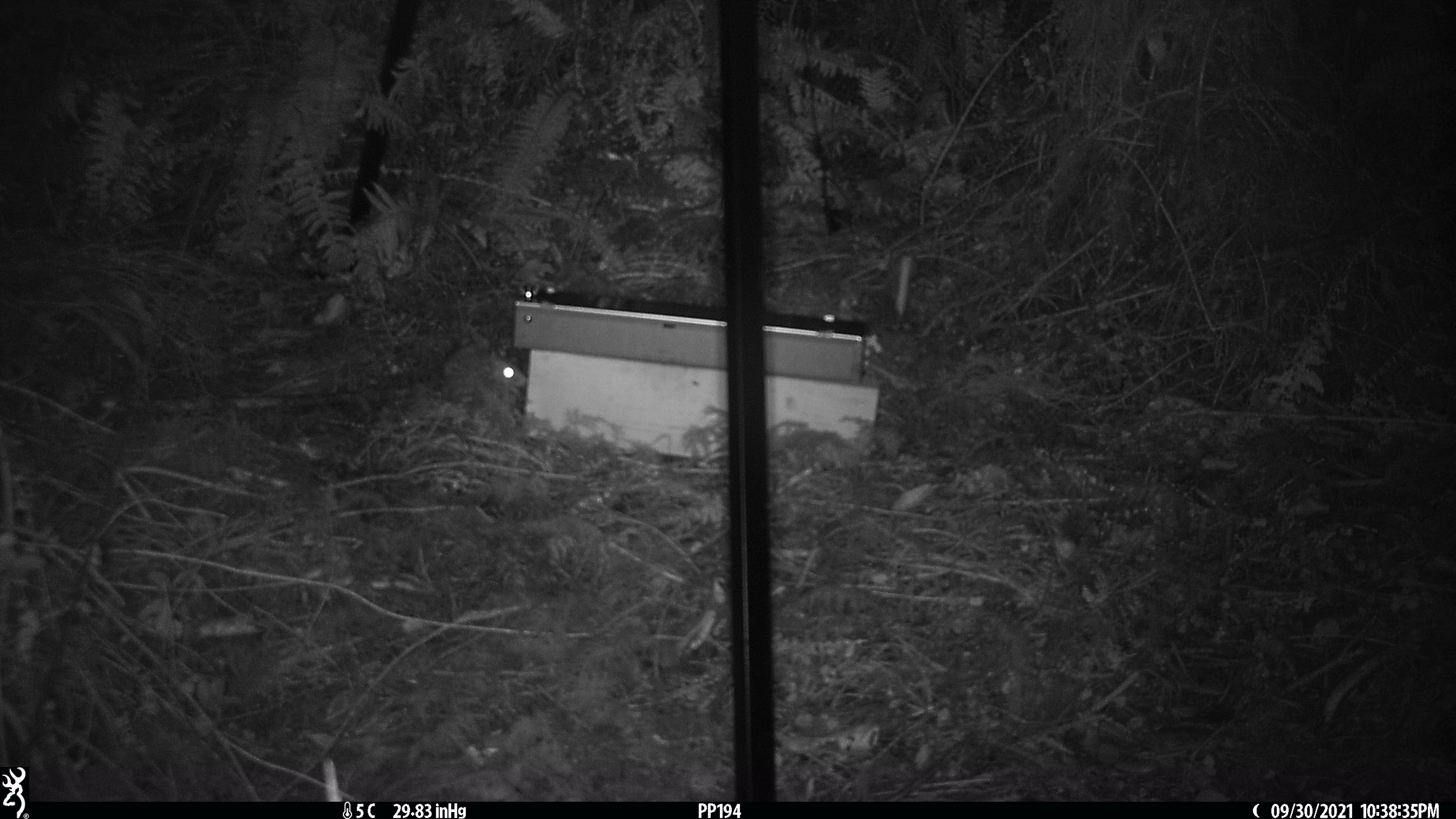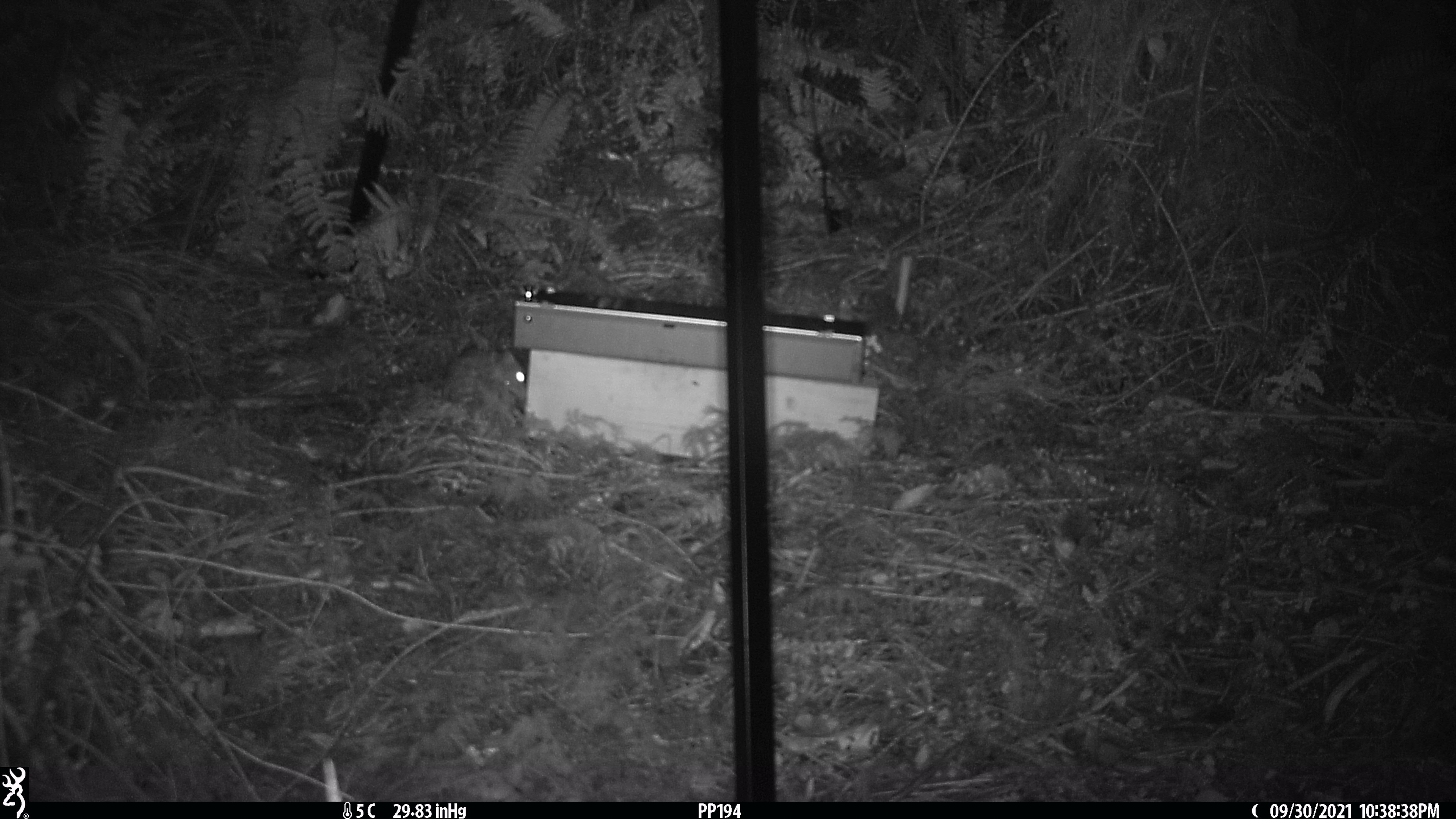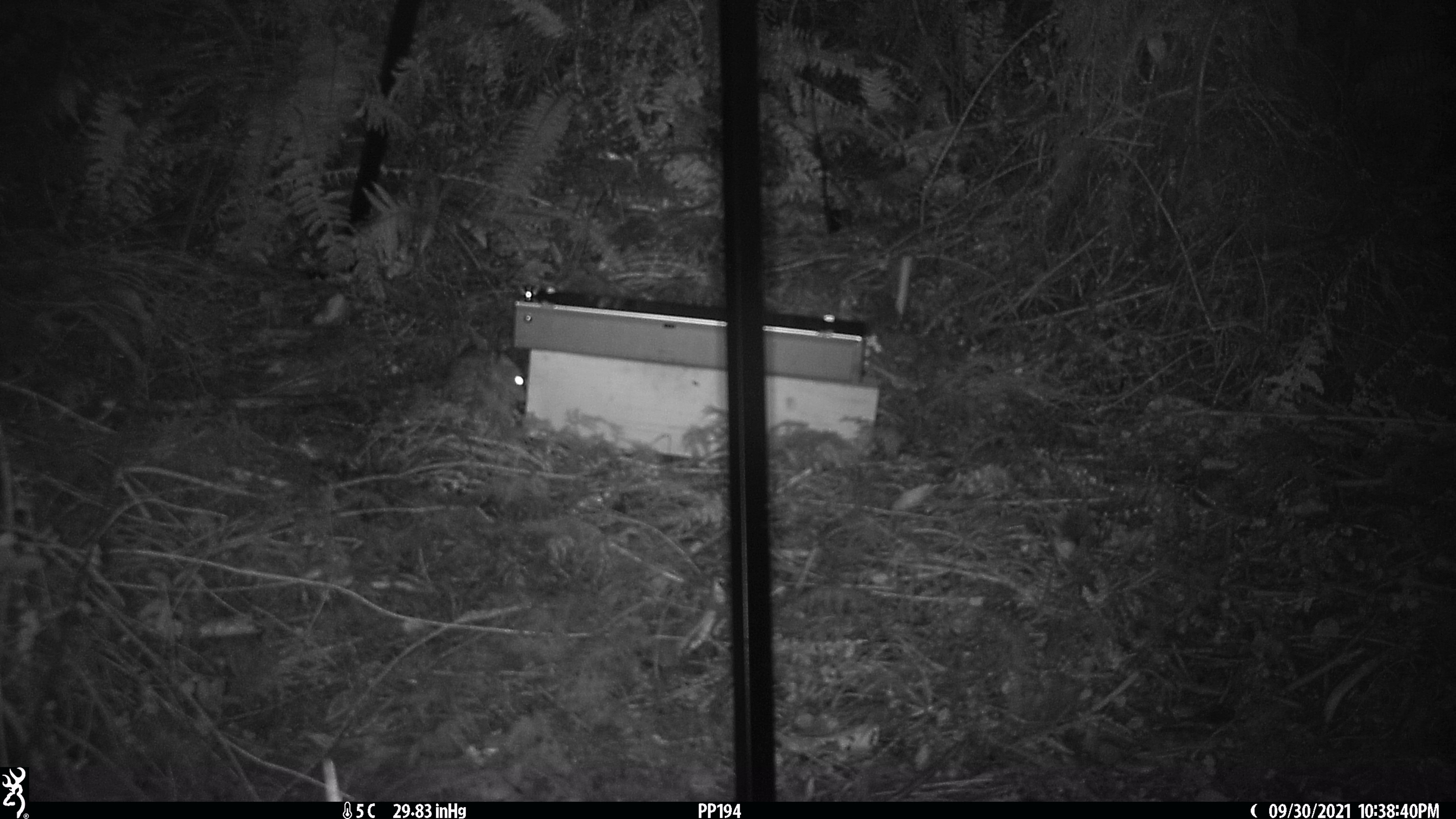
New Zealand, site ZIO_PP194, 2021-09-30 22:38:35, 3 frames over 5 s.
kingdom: Animalia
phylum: Chordata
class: Mammalia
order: Rodentia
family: Muridae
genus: Rattus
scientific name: Rattus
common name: rat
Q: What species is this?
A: Rat (Rattus).